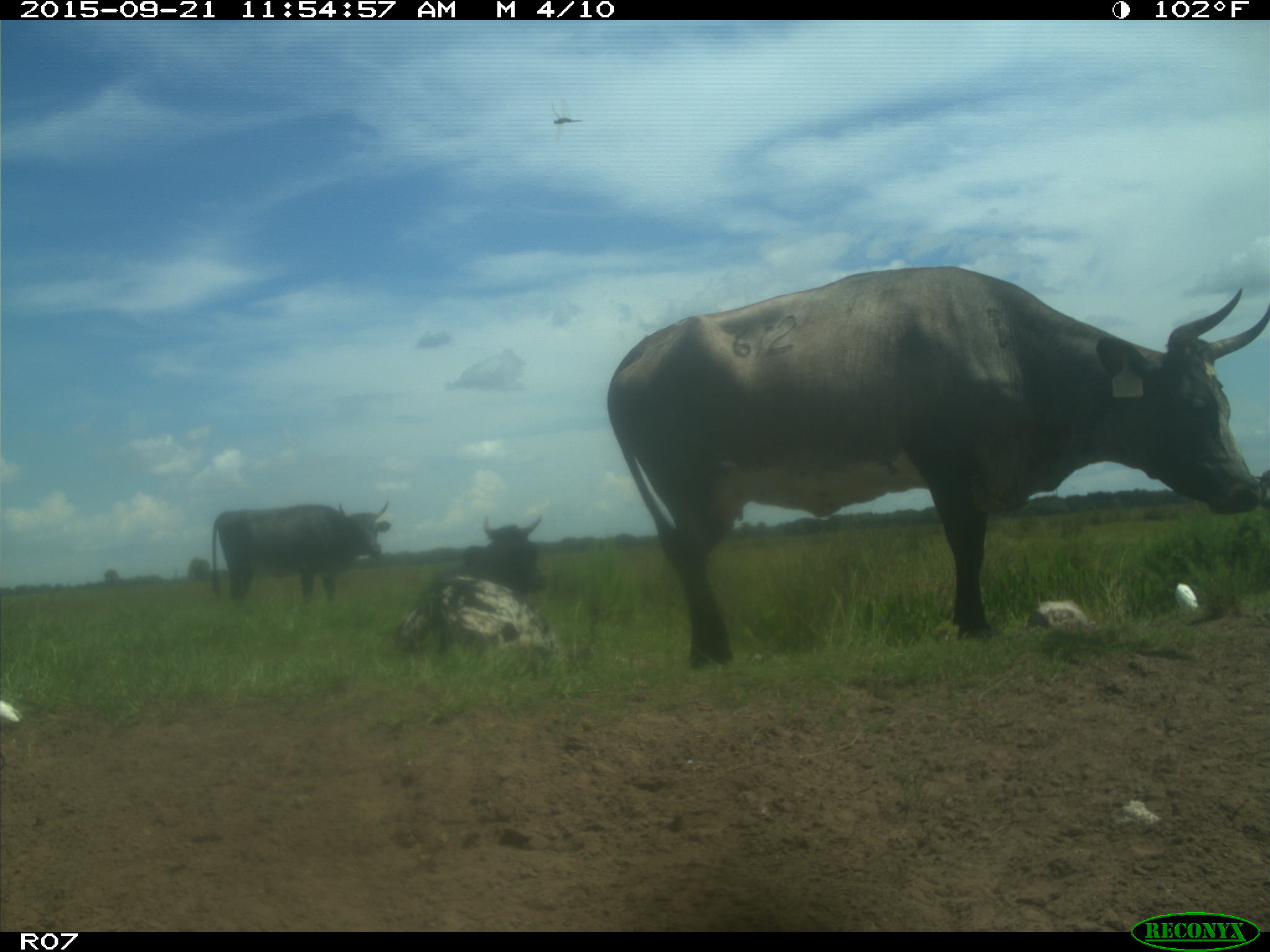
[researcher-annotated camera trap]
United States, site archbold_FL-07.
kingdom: Animalia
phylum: Chordata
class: Mammalia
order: Artiodactyla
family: Bovidae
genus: Bos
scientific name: Bos taurus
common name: domestic cow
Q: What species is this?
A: Bos taurus (domestic cow).